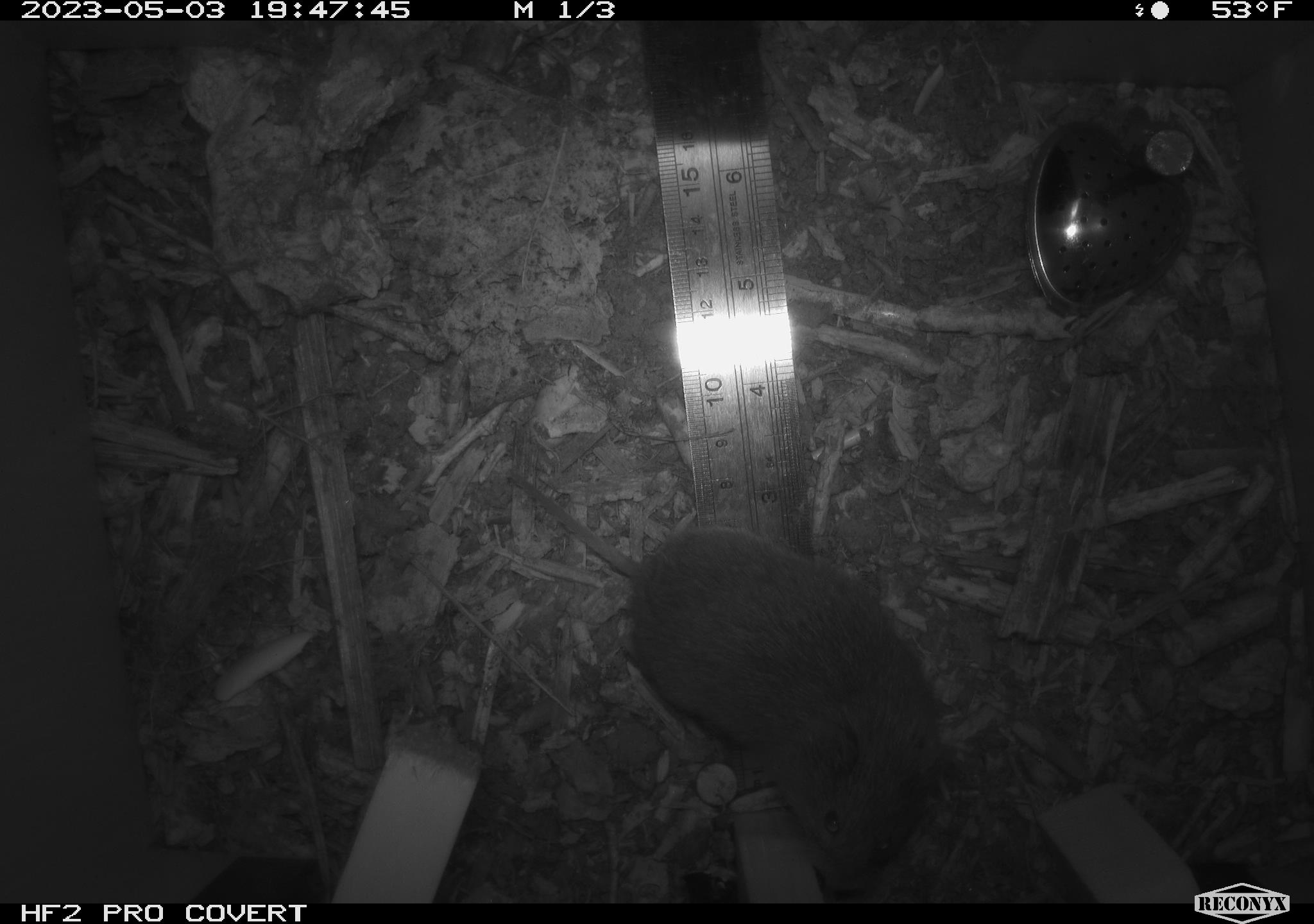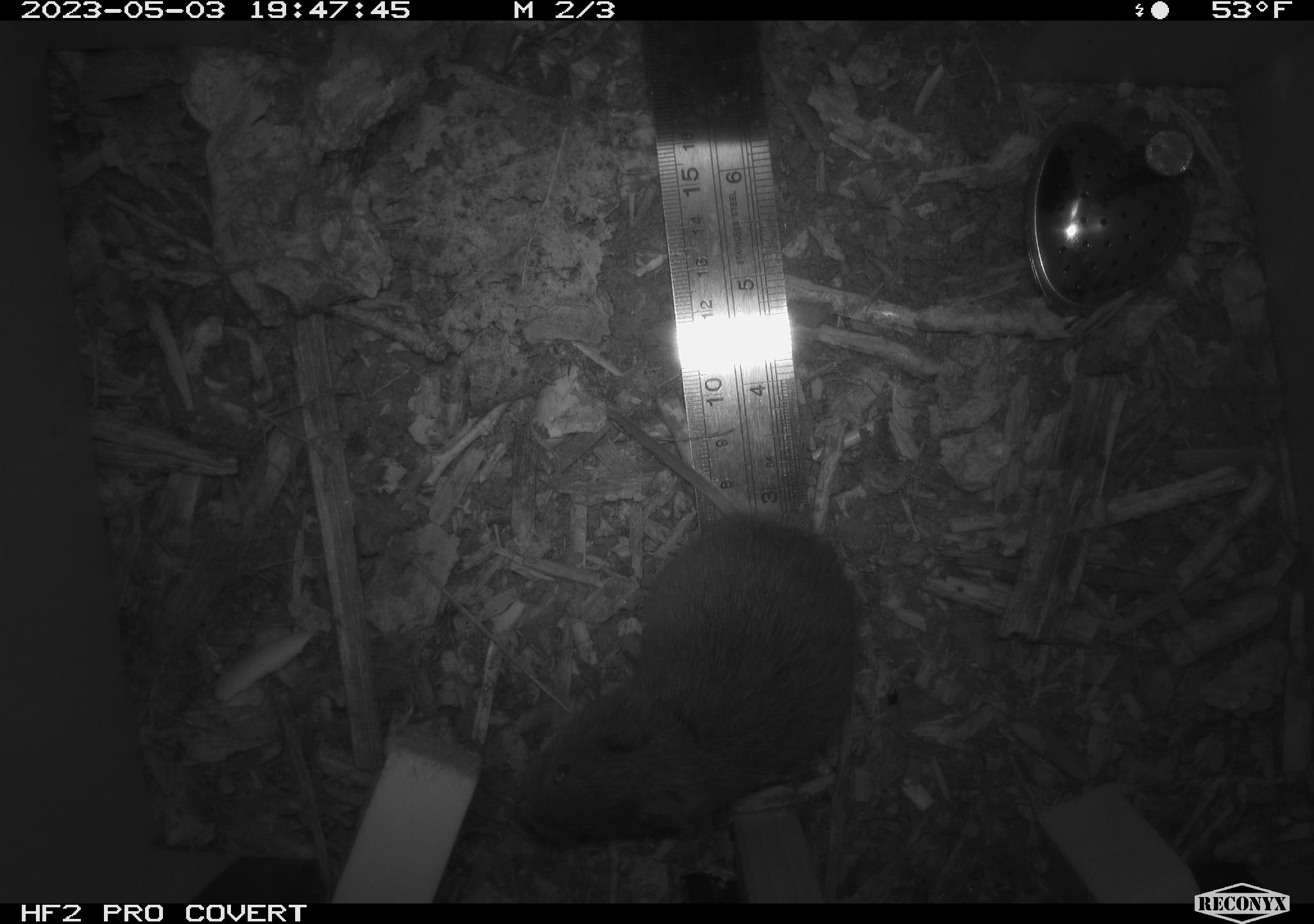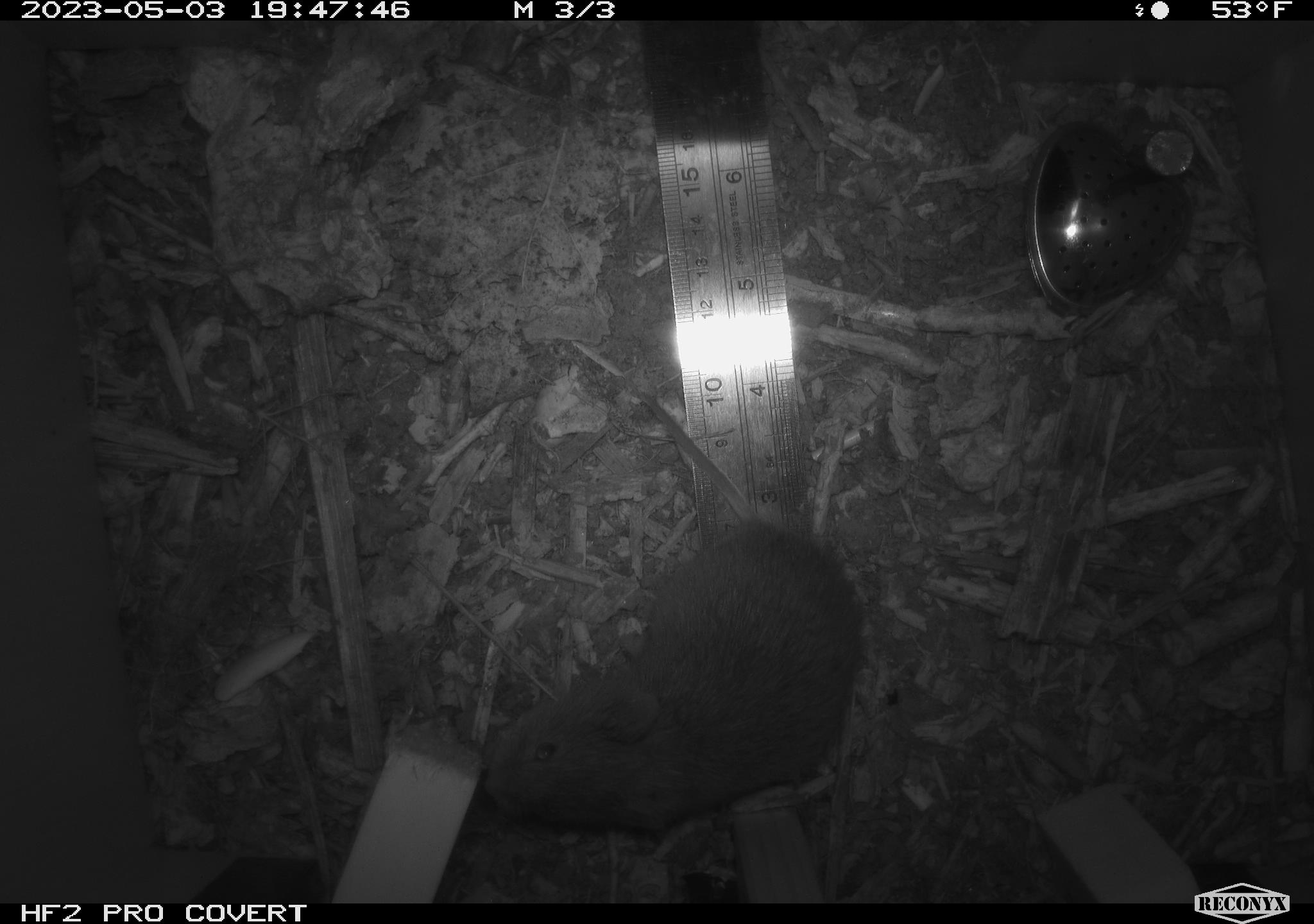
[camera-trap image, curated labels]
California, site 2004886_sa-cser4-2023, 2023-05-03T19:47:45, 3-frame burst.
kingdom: Animalia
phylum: Chordata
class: Mammalia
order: Rodentia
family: Cricetidae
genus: Microtus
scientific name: Microtus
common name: meadow vole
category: microtus species